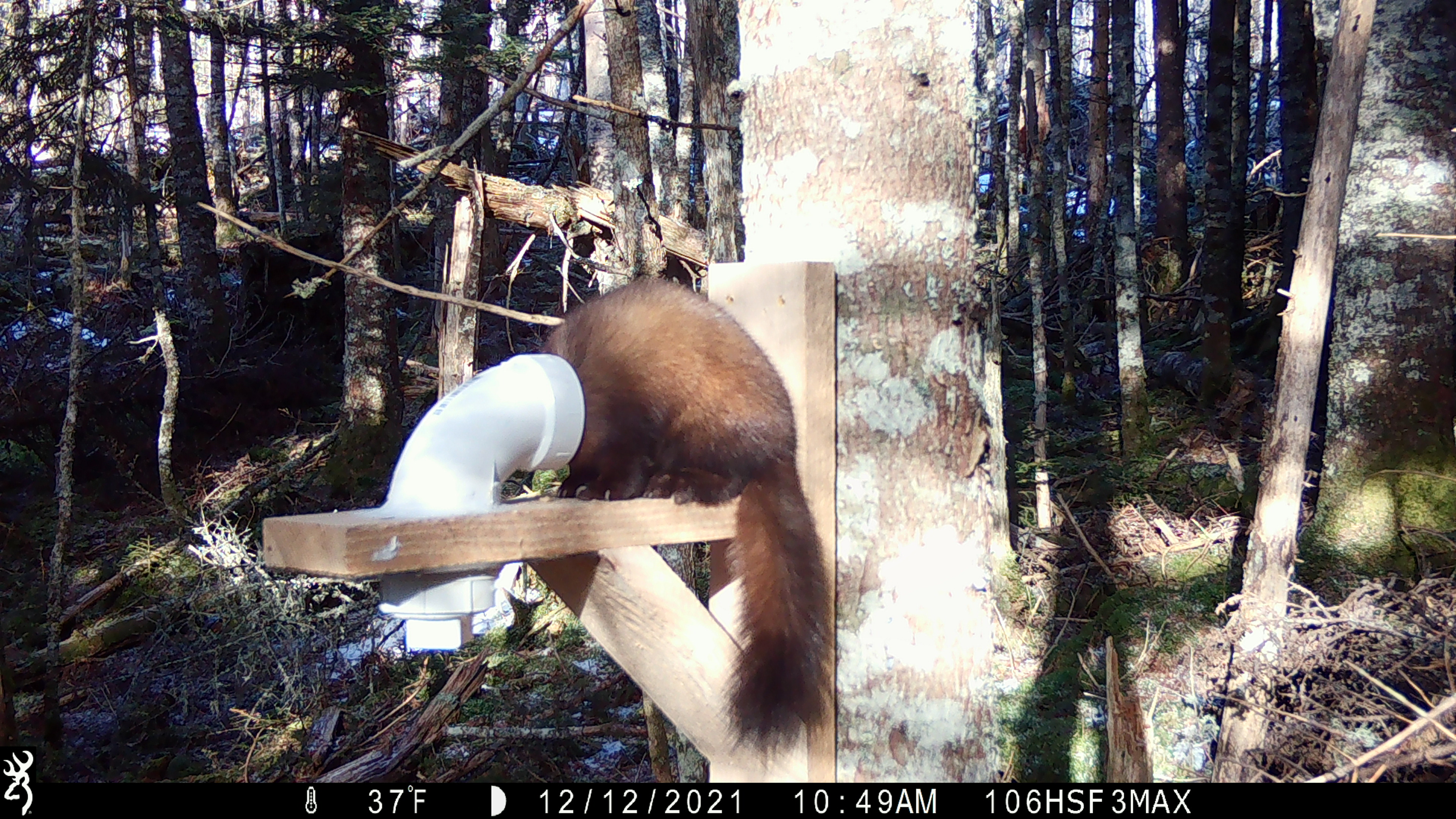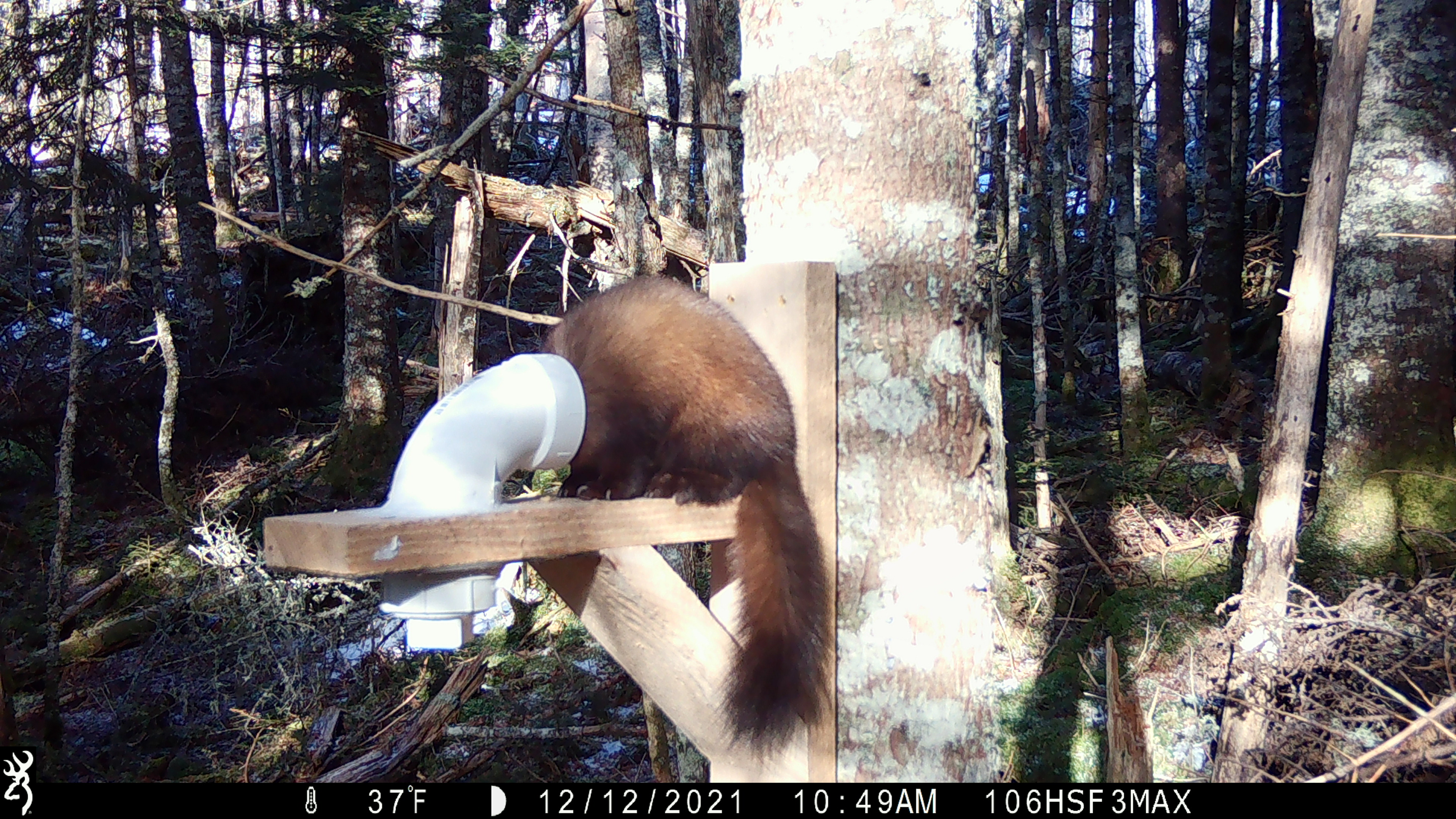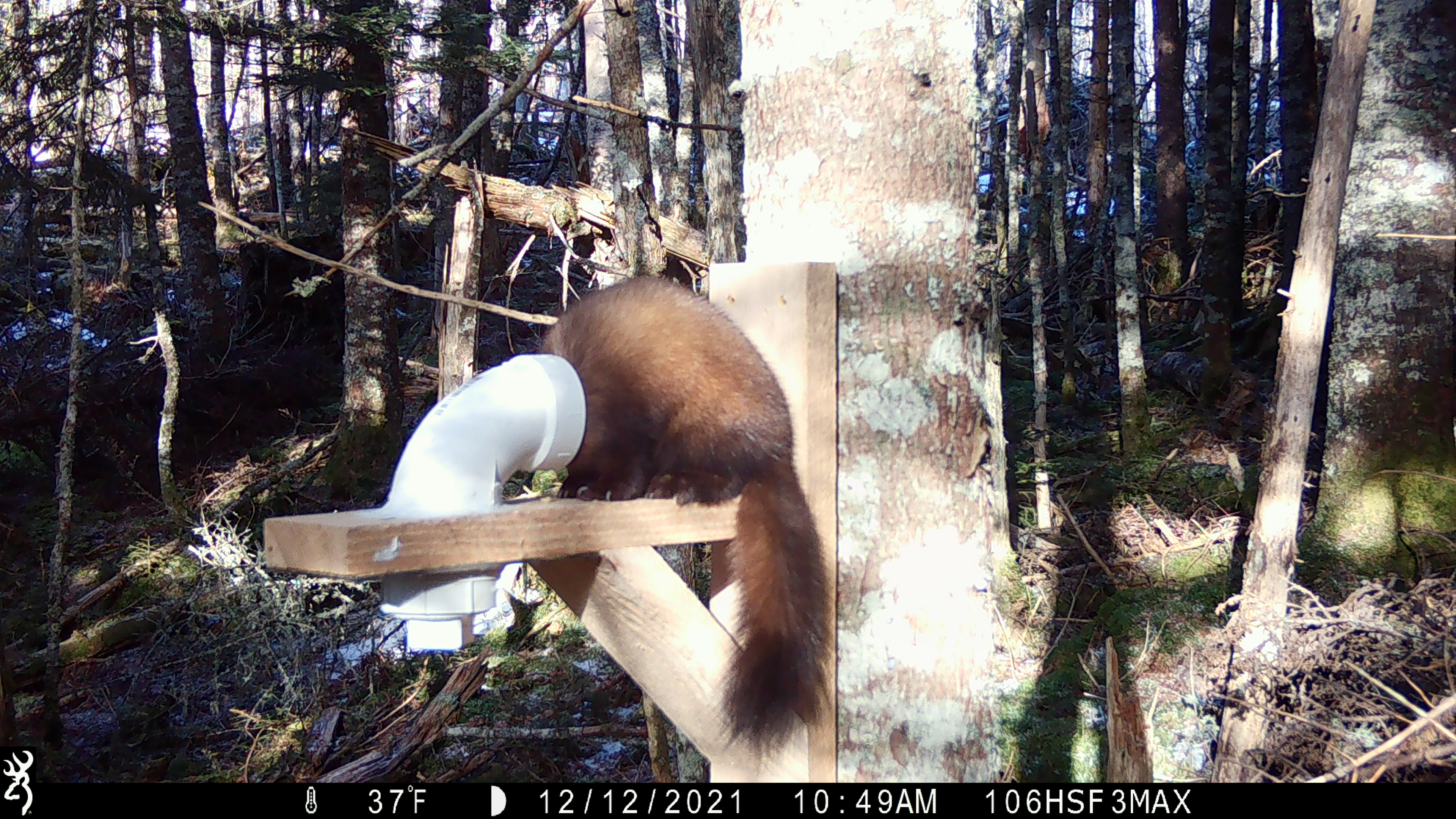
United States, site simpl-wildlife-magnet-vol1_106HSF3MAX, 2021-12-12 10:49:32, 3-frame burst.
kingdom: Animalia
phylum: Chordata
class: Mammalia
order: Carnivora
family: Mustelidae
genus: Martes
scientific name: Martes americana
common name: american marten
American marten (Martes americana).